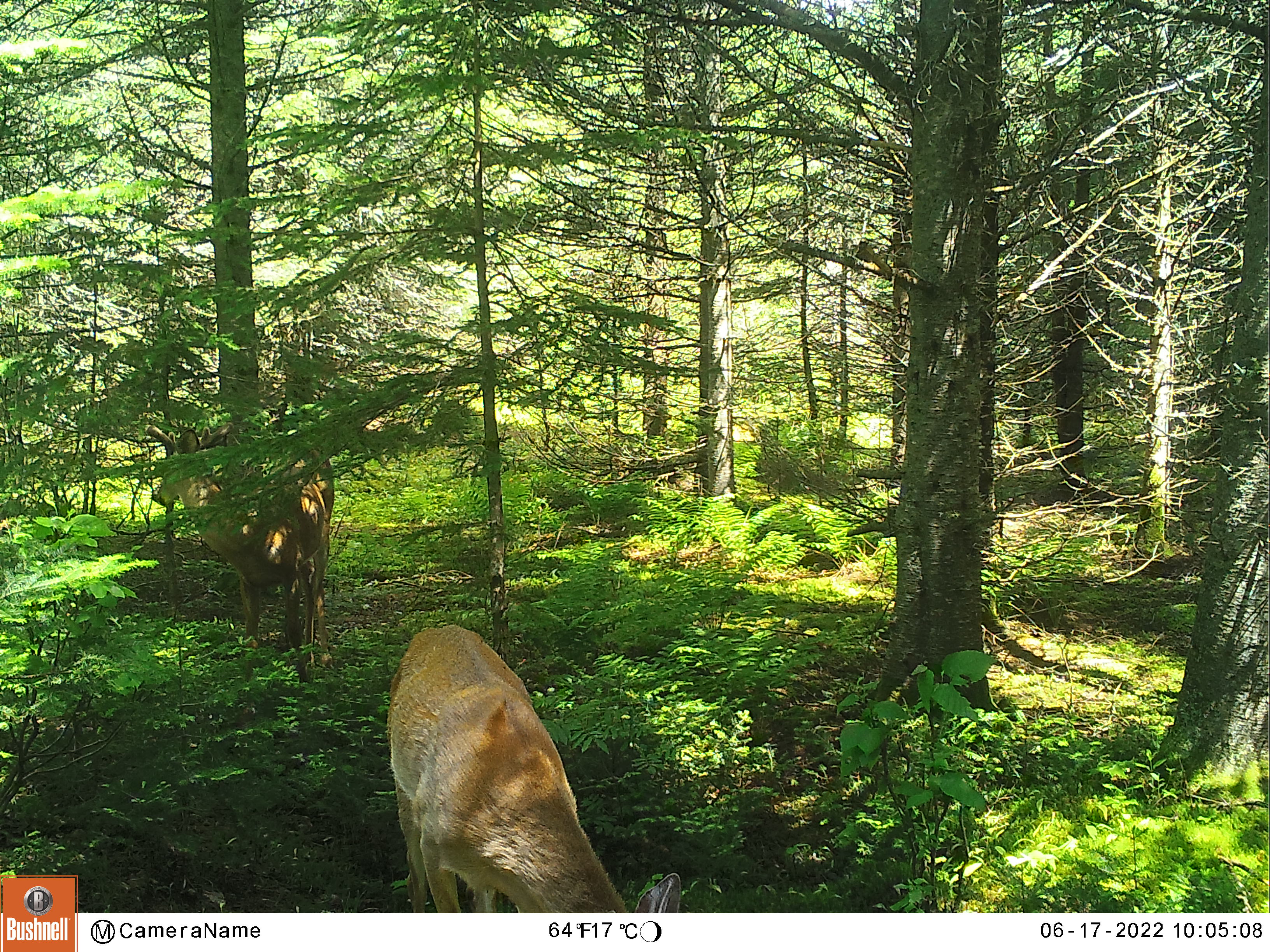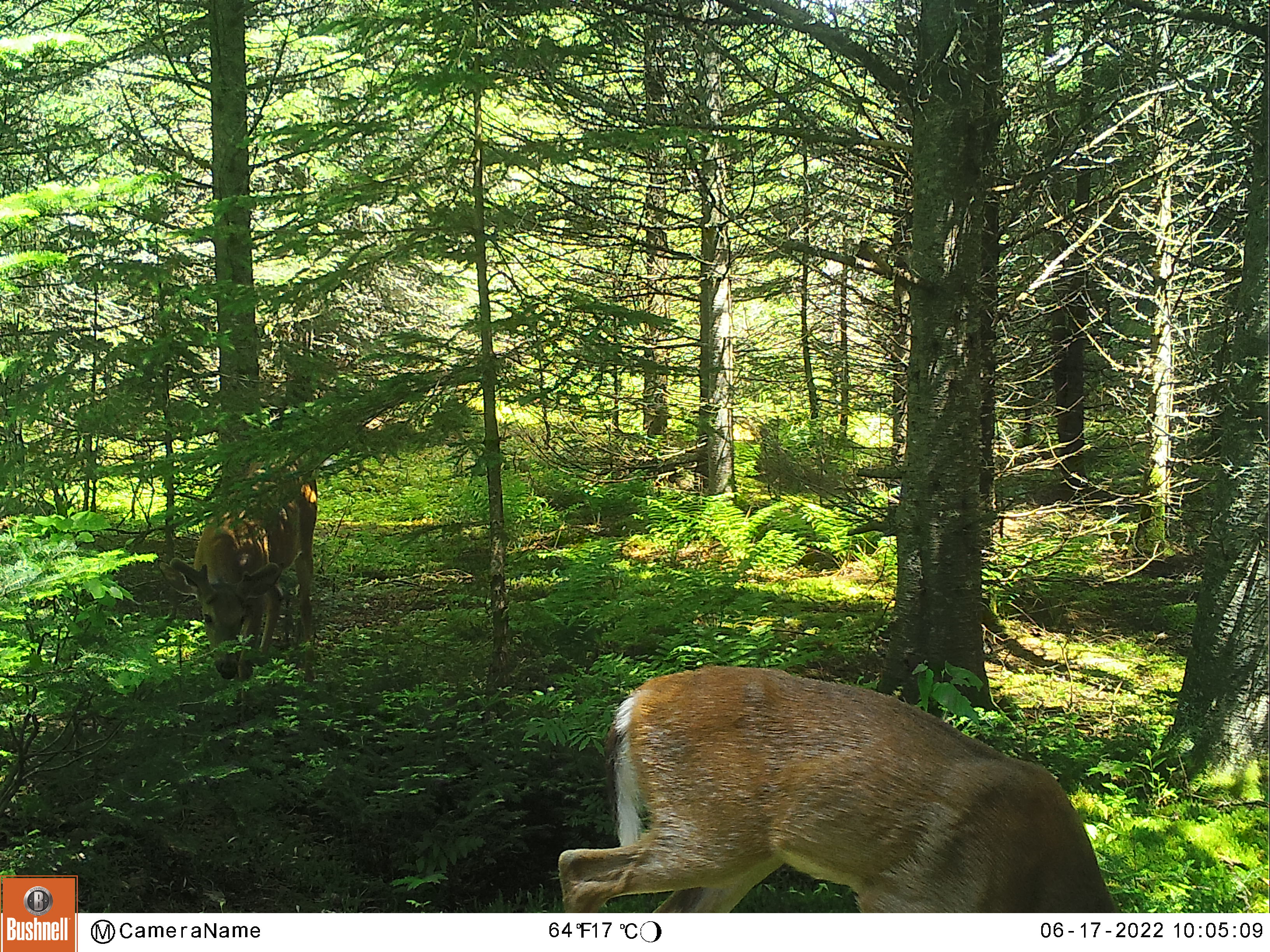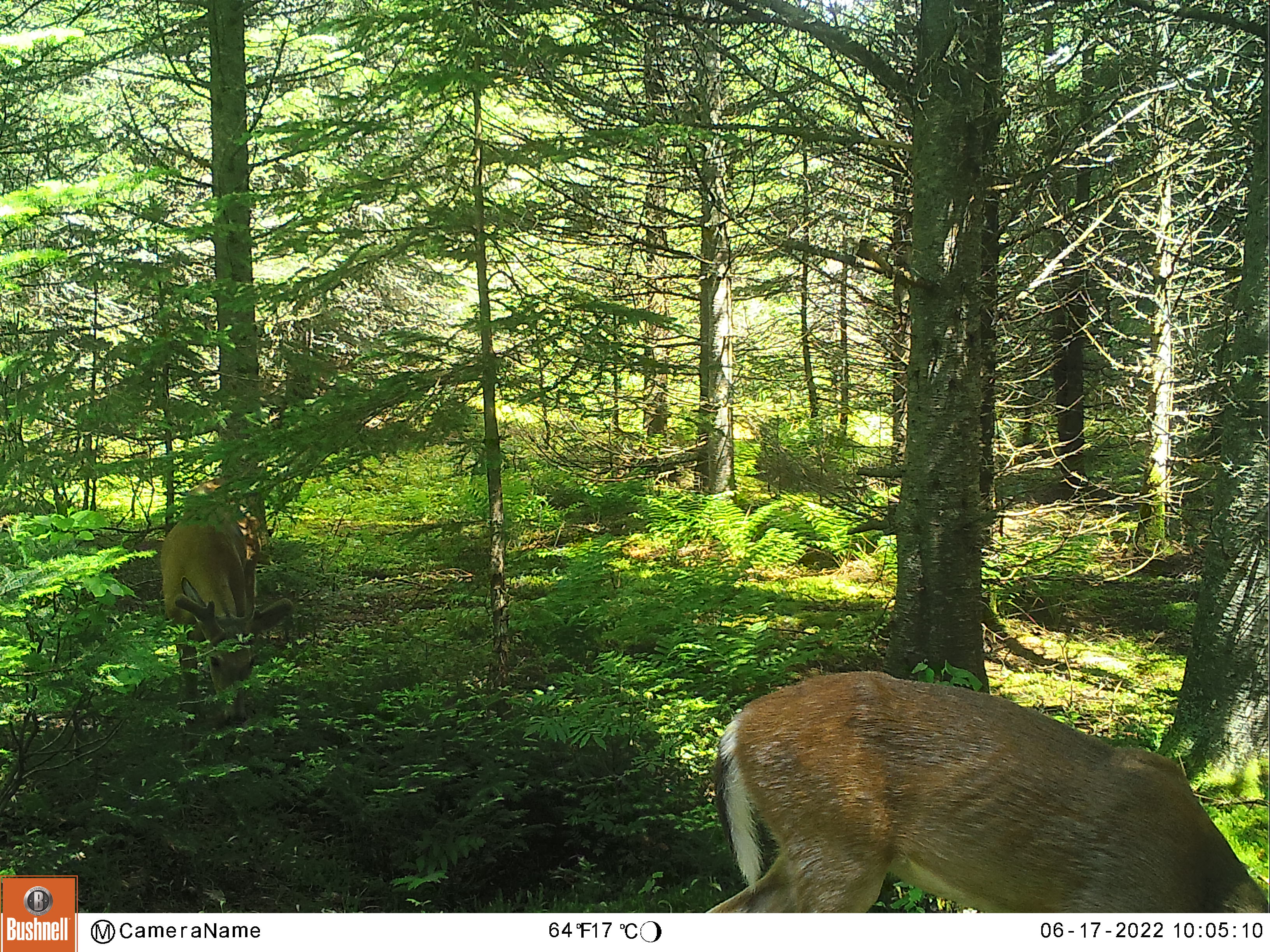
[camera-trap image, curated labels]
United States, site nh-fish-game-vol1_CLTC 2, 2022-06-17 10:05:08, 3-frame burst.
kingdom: Animalia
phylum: Chordata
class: Mammalia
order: Artiodactyla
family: Cervidae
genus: Odocoileus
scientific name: Odocoileus virginianus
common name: white-tailed deer